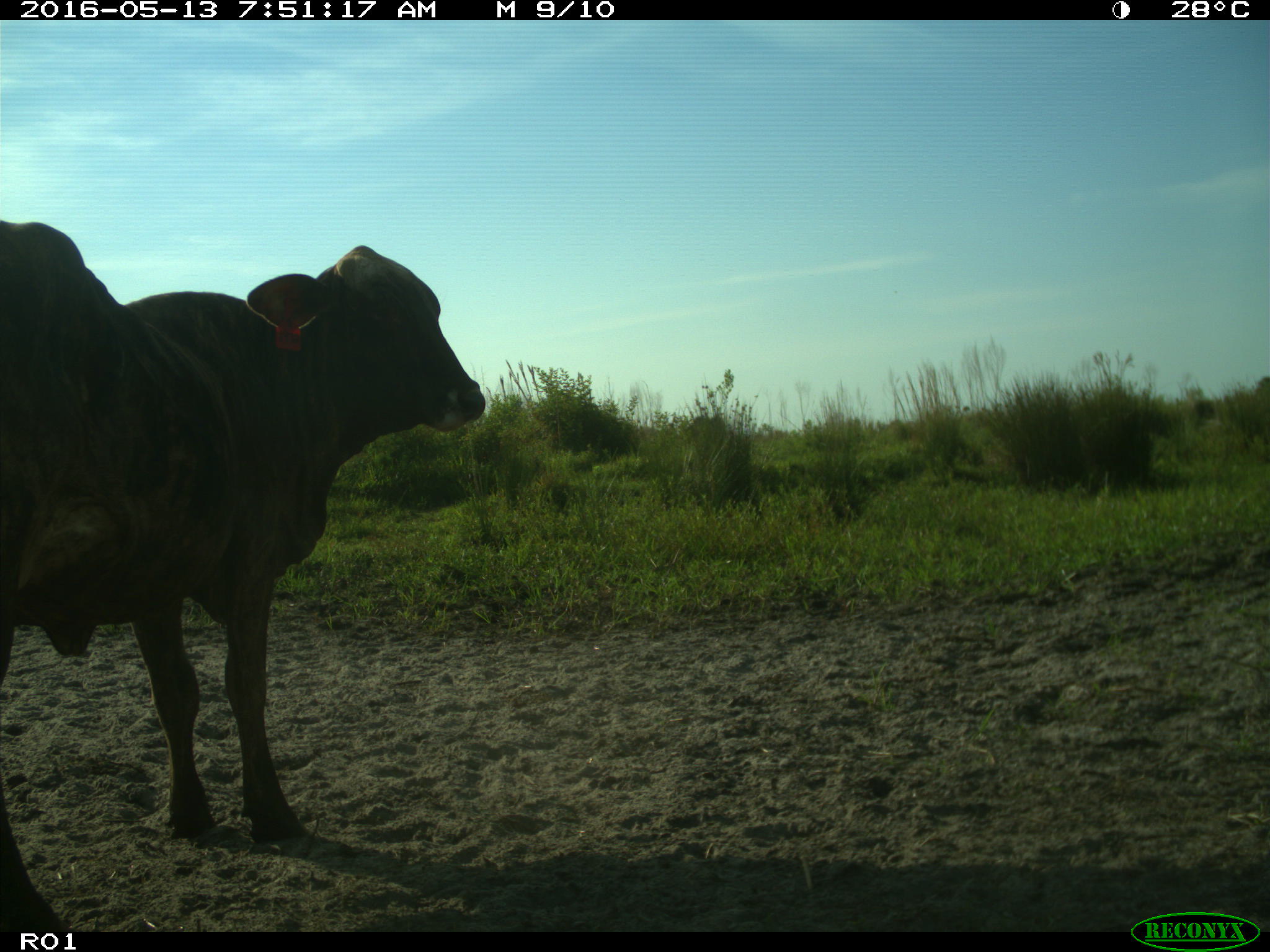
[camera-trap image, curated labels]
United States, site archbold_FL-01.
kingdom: Animalia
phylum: Chordata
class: Mammalia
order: Artiodactyla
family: Bovidae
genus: Bos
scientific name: Bos taurus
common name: domestic cow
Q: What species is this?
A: Bos taurus (domestic cow).